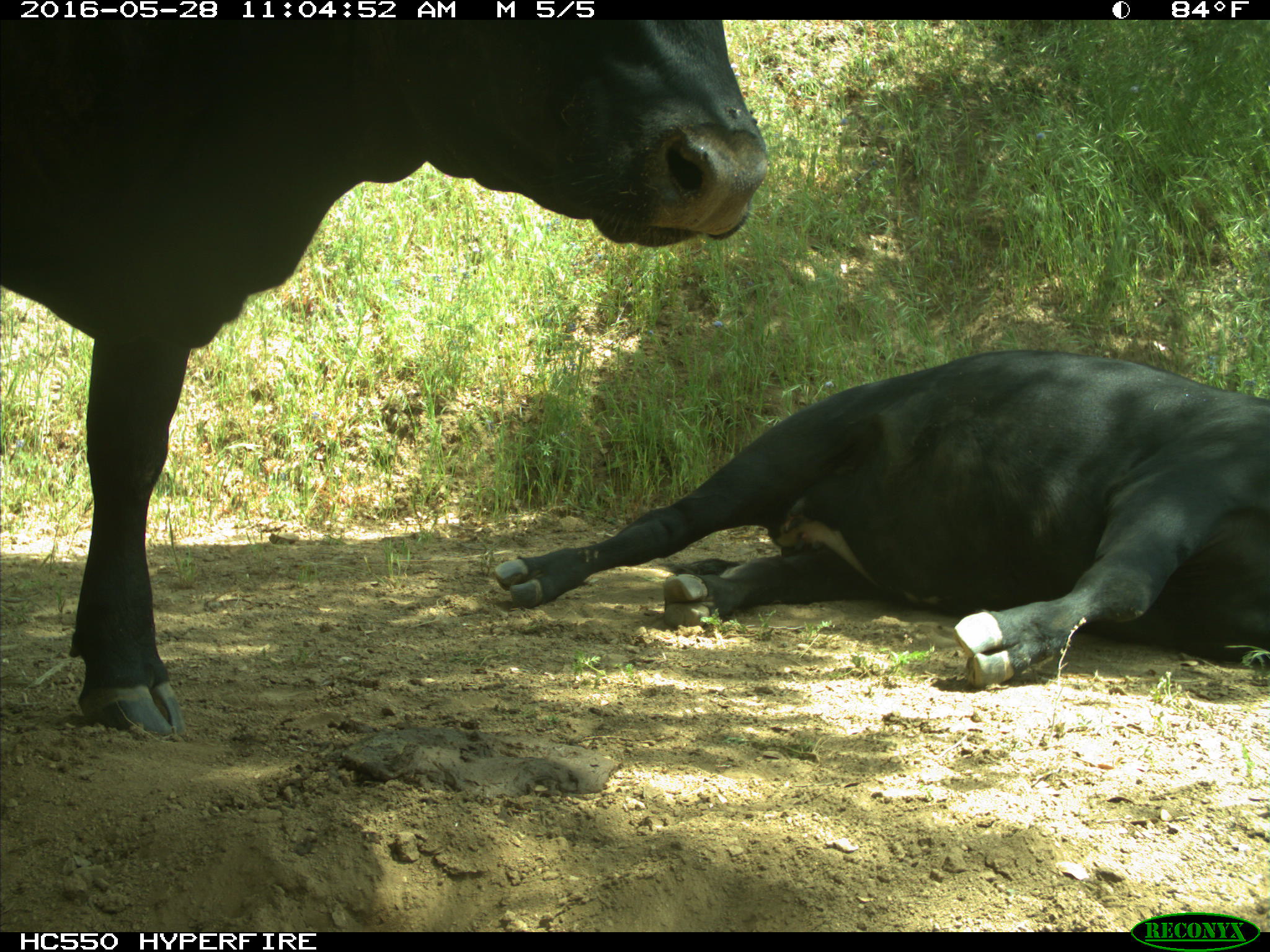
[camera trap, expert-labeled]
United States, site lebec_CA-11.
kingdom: Animalia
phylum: Chordata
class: Mammalia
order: Artiodactyla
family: Bovidae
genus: Bos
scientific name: Bos taurus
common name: domestic cow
Bos taurus (domestic cow).